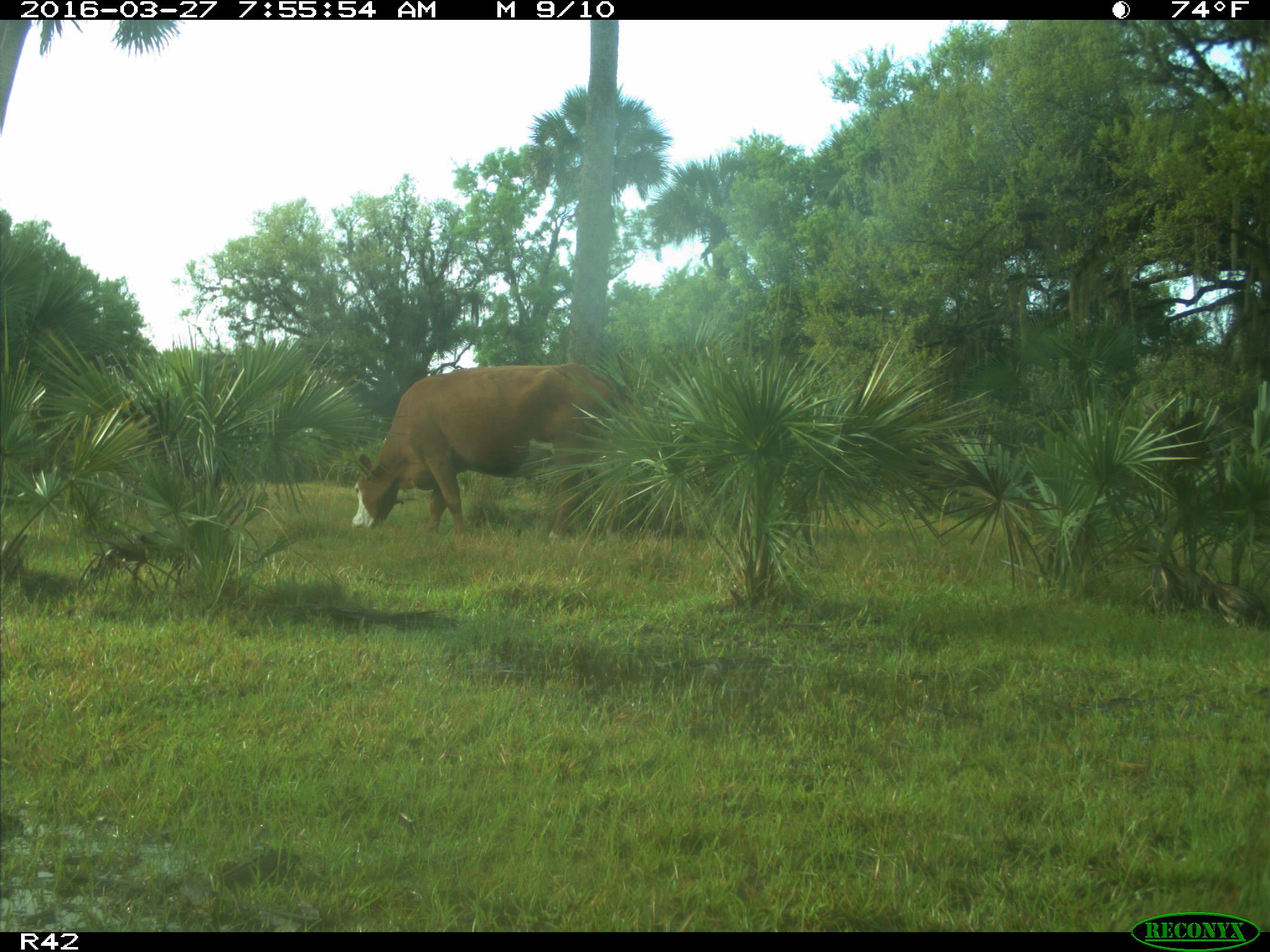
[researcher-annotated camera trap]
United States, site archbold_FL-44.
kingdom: Animalia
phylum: Chordata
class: Mammalia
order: Artiodactyla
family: Bovidae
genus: Bos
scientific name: Bos taurus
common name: domestic cow